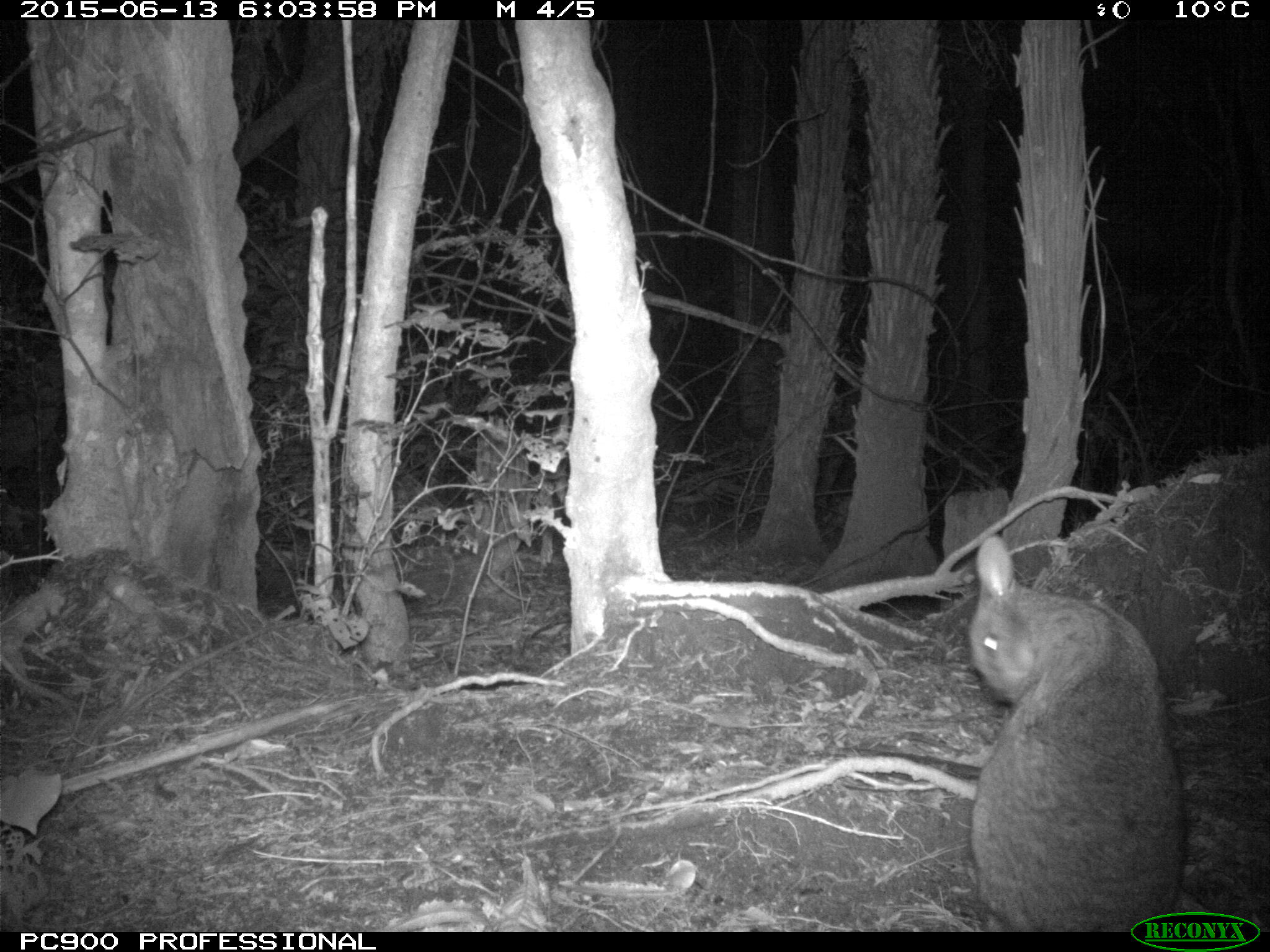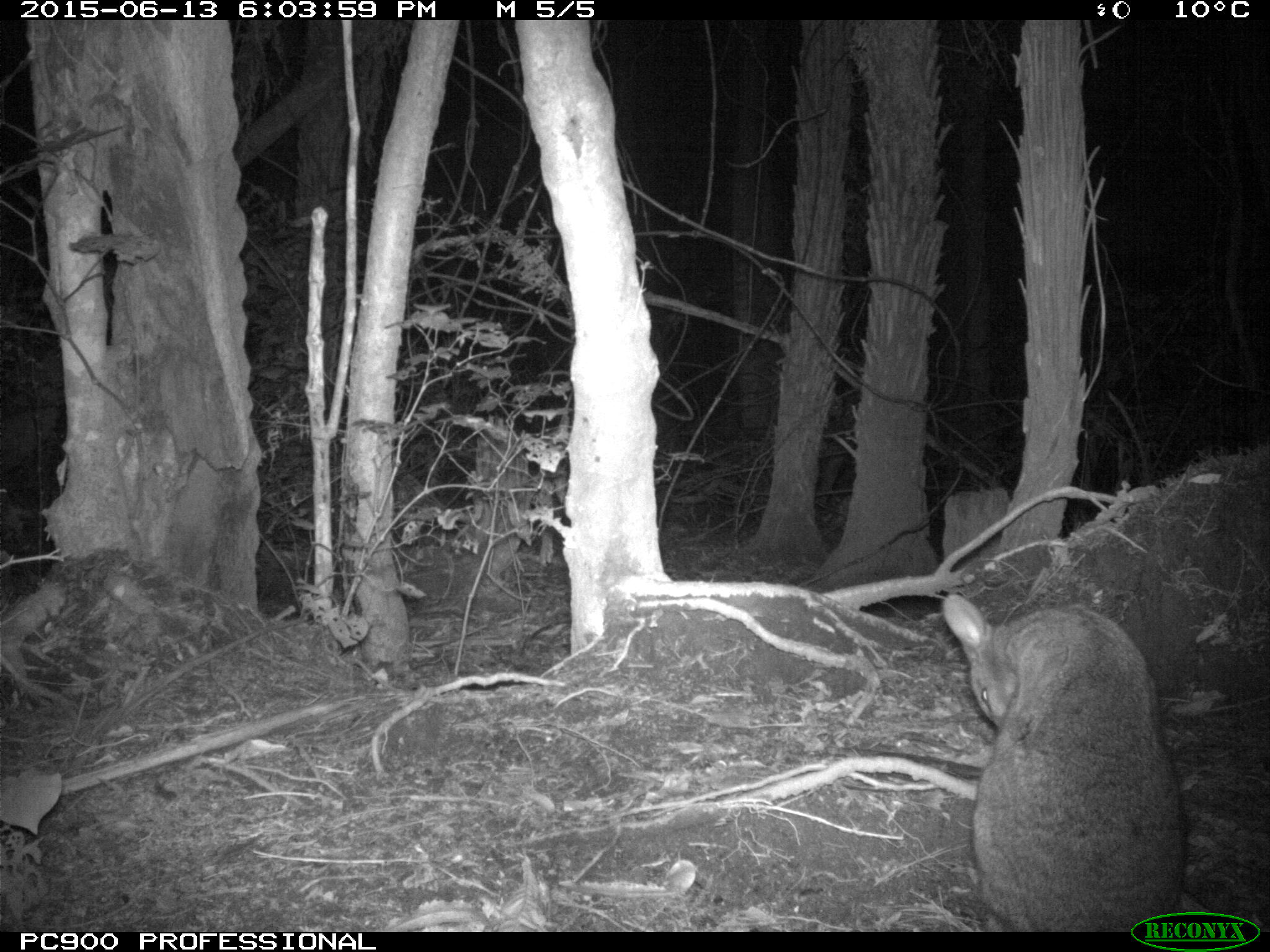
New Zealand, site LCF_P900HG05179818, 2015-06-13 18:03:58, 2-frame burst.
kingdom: Animalia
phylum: Chordata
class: Mammalia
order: Diprotodontia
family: Macropodidae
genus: Notamacropus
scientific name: Notamacropus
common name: wallaby